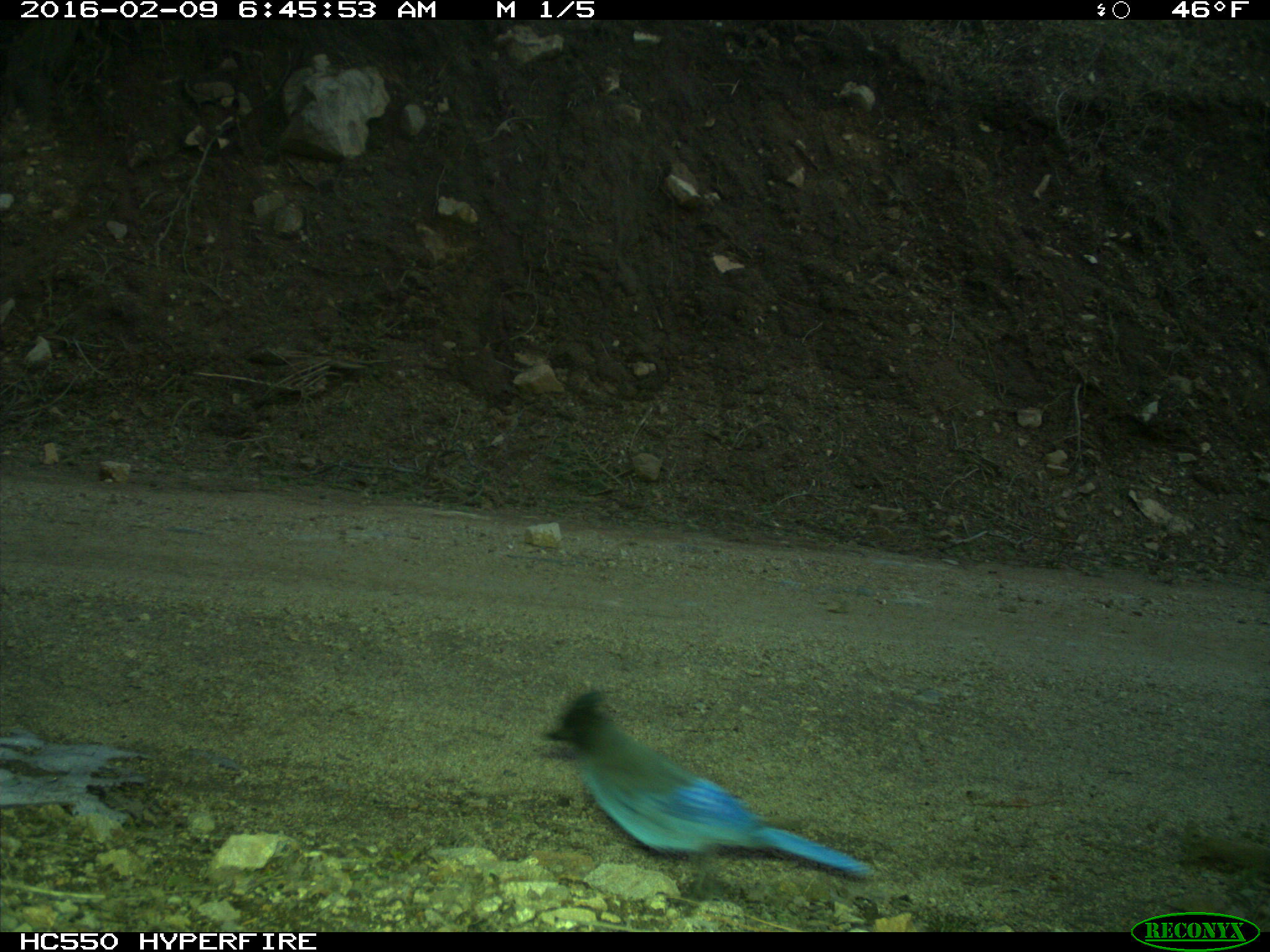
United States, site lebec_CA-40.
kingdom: Animalia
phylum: Chordata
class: Aves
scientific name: Aves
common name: birds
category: unidentified bird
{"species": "unidentified bird (birds) (Aves)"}